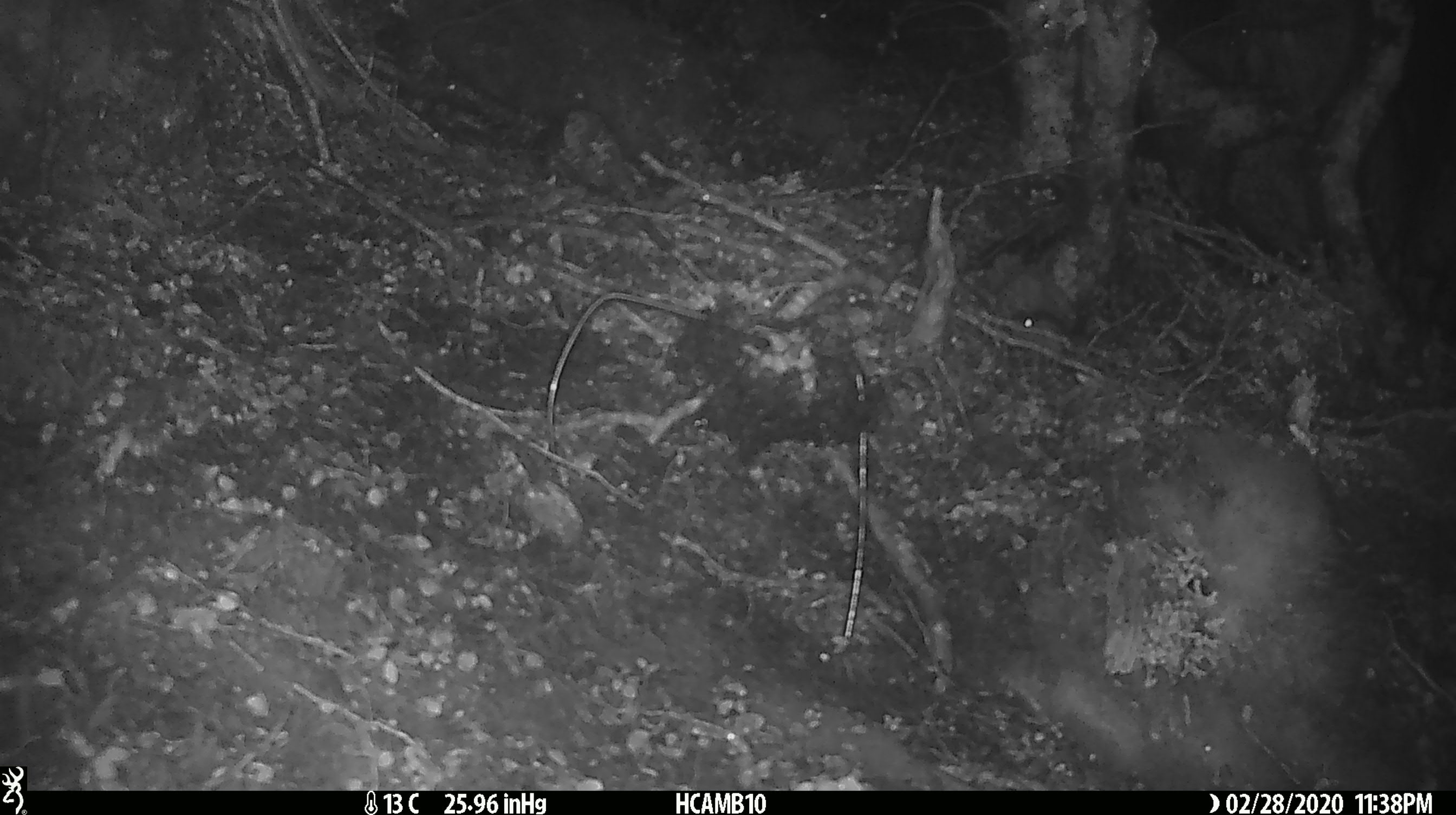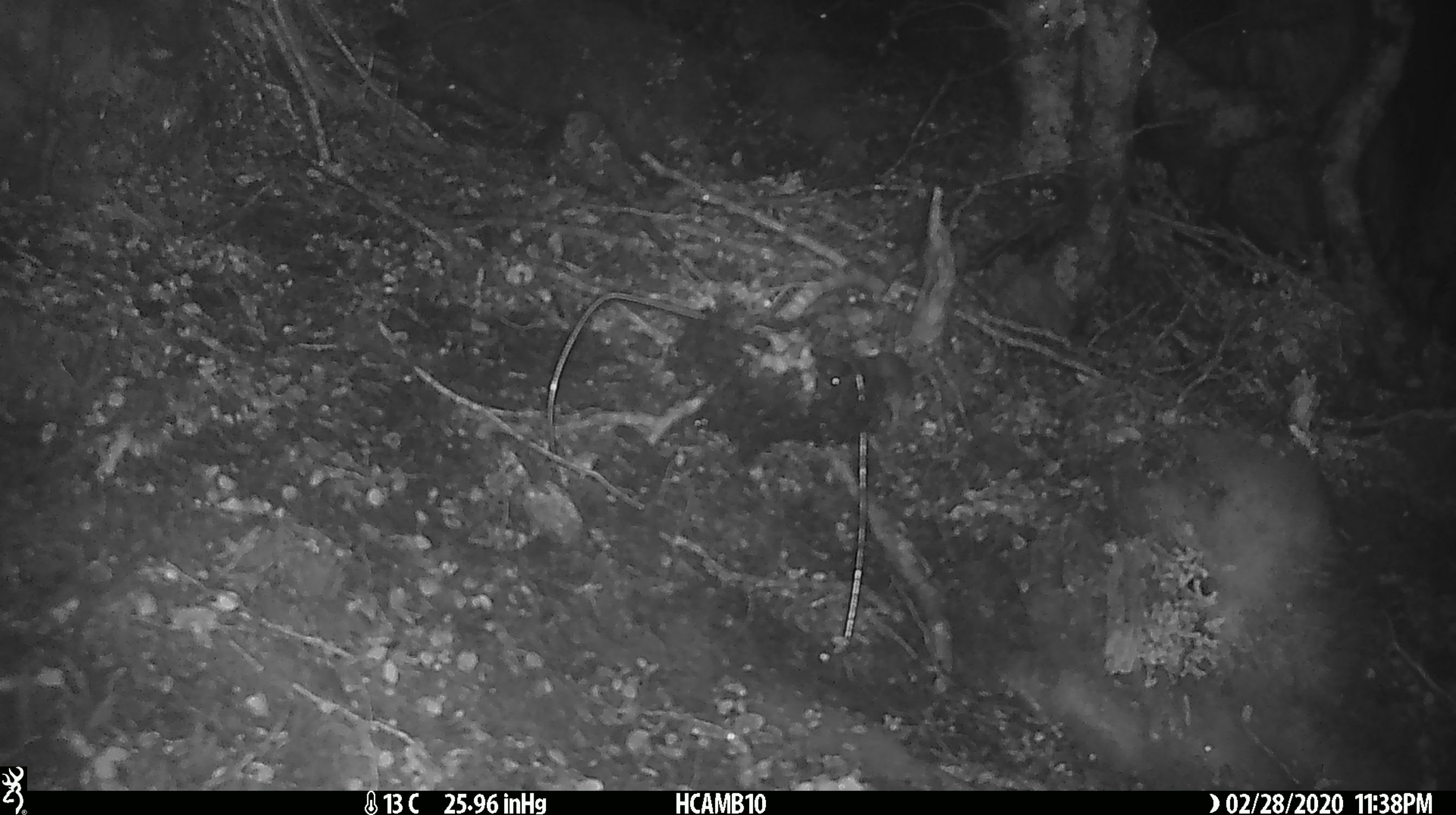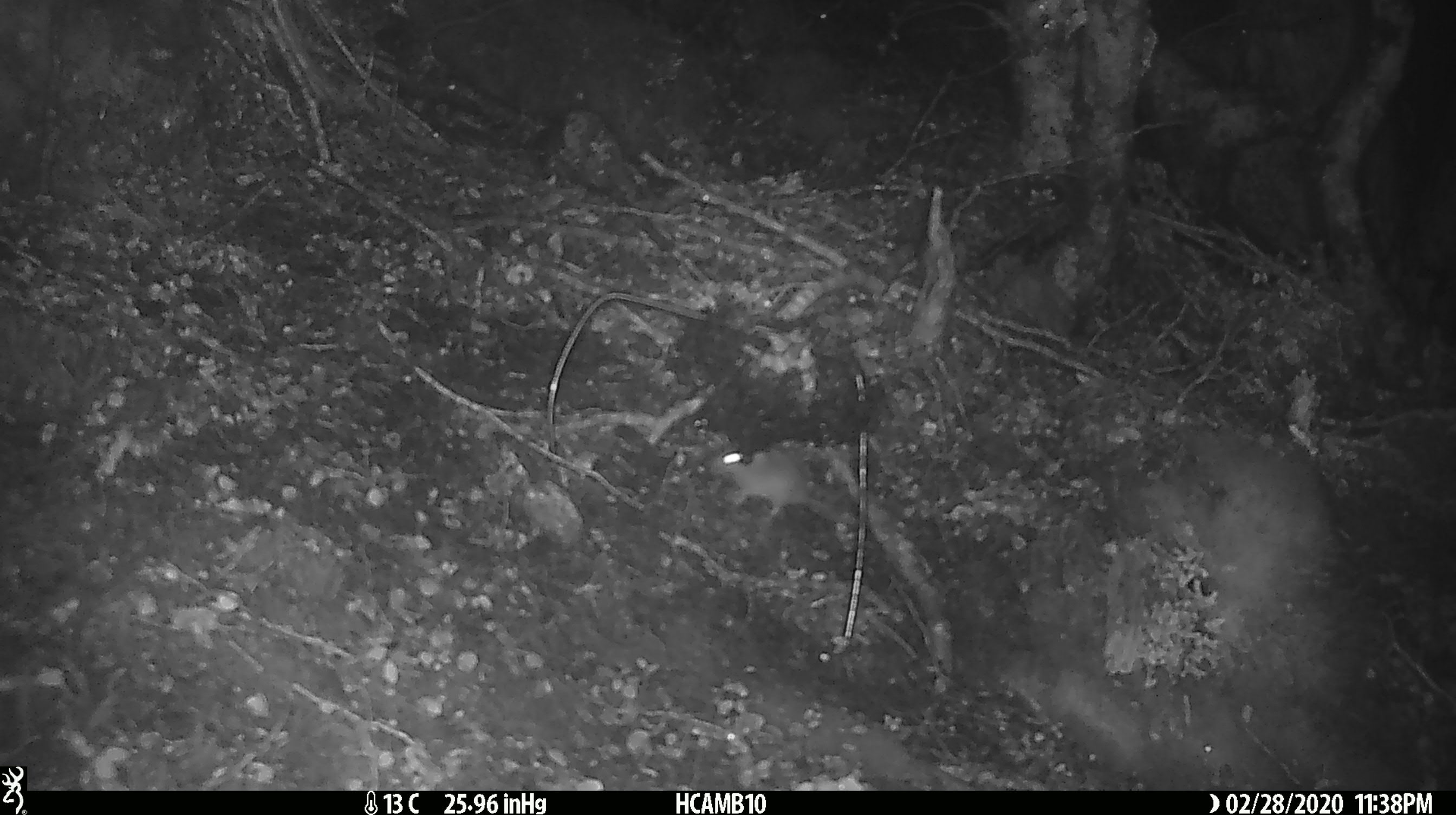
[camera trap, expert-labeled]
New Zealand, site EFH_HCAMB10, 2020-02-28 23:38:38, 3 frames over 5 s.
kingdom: Animalia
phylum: Chordata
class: Mammalia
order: Rodentia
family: Muridae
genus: Mus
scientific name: Mus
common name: mouse